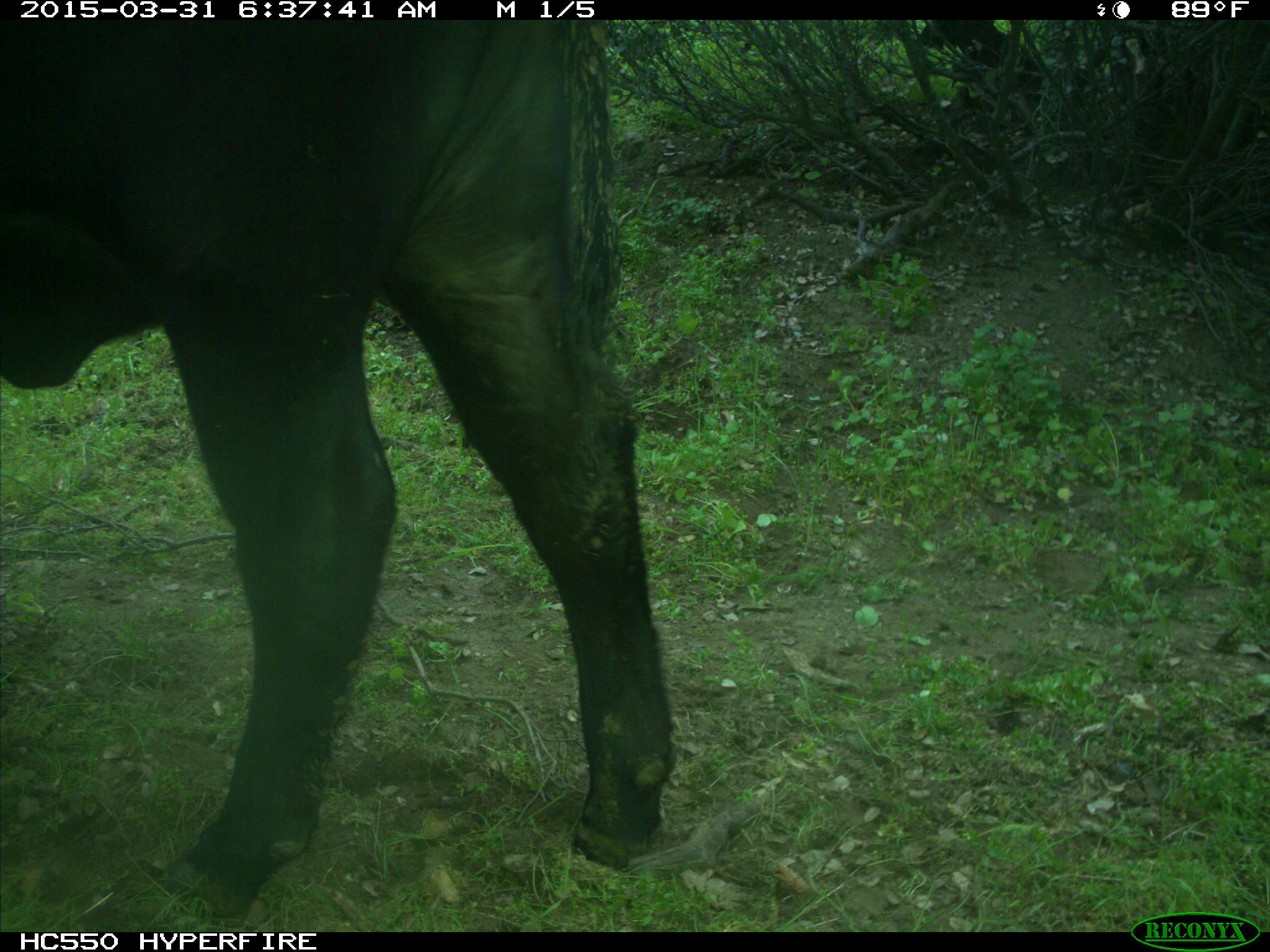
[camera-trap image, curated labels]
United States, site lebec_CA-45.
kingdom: Animalia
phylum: Chordata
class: Mammalia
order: Artiodactyla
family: Bovidae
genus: Bos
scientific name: Bos taurus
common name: domestic cow